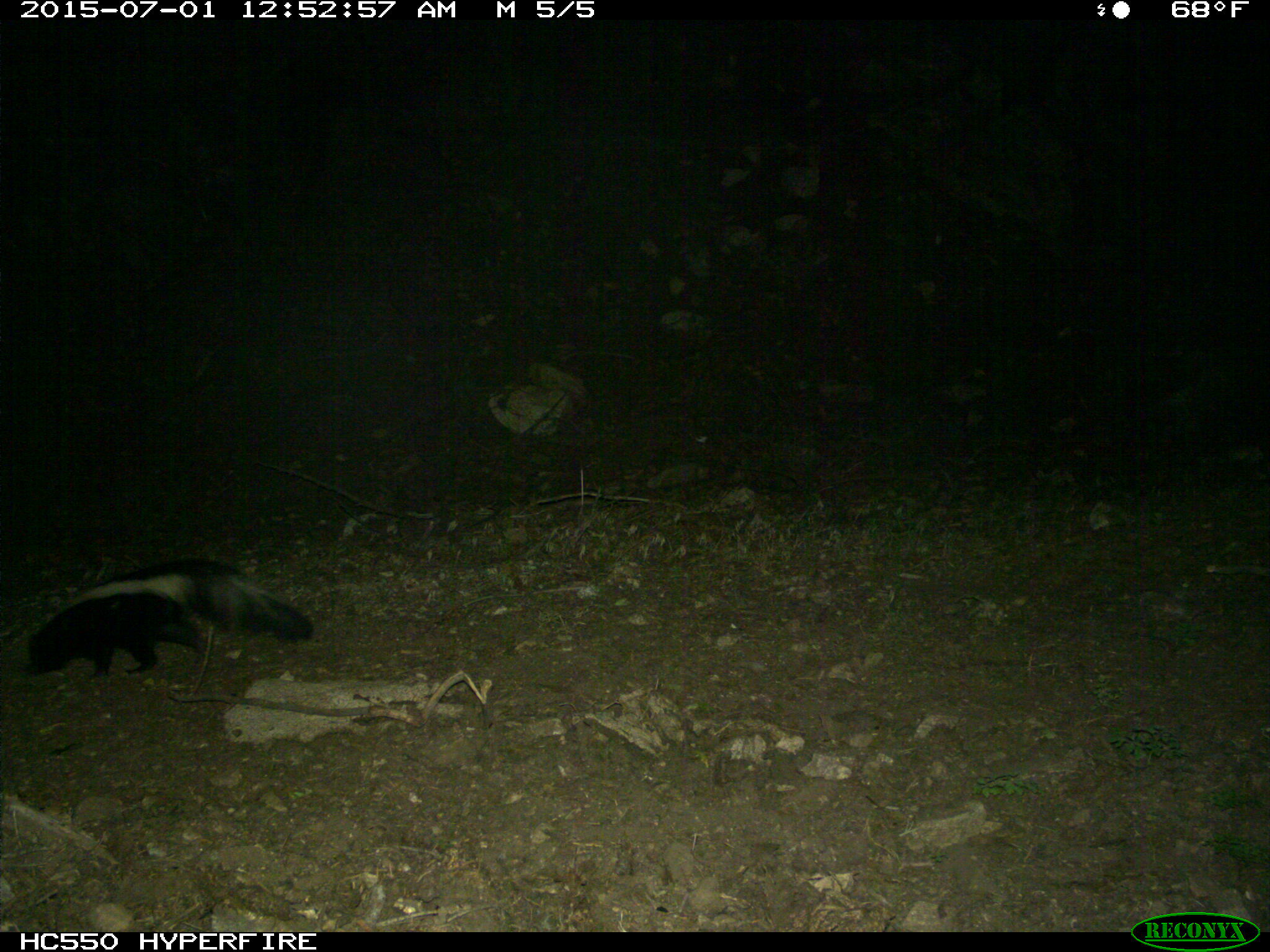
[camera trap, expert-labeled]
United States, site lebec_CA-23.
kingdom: Animalia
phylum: Chordata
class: Mammalia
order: Carnivora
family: Mephitidae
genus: Mephitis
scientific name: Mephitis mephitis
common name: striped skunk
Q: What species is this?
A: Mephitis mephitis (striped skunk).